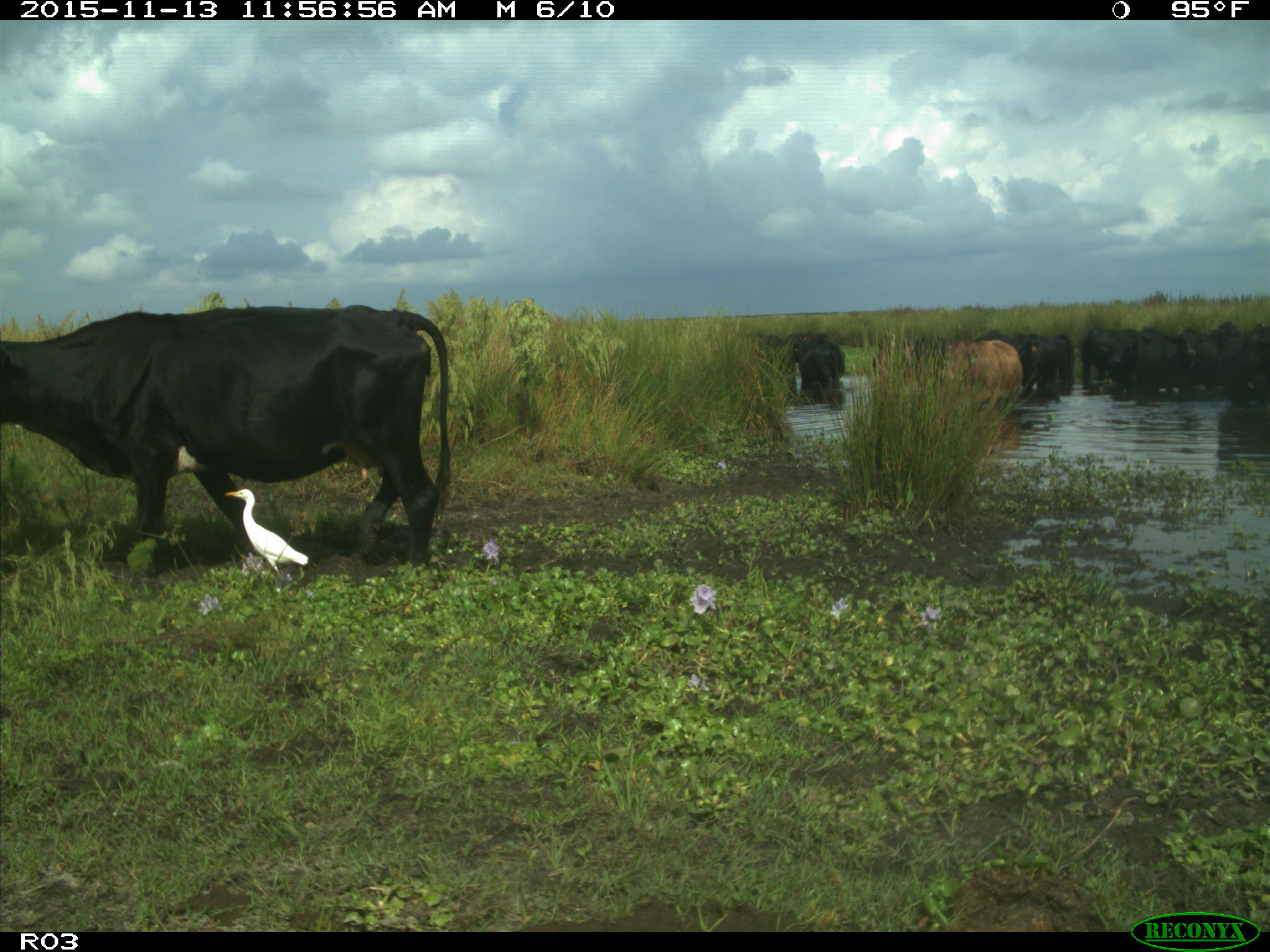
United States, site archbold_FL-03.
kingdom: Animalia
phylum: Chordata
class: Mammalia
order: Artiodactyla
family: Bovidae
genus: Bos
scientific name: Bos taurus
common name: domestic cow